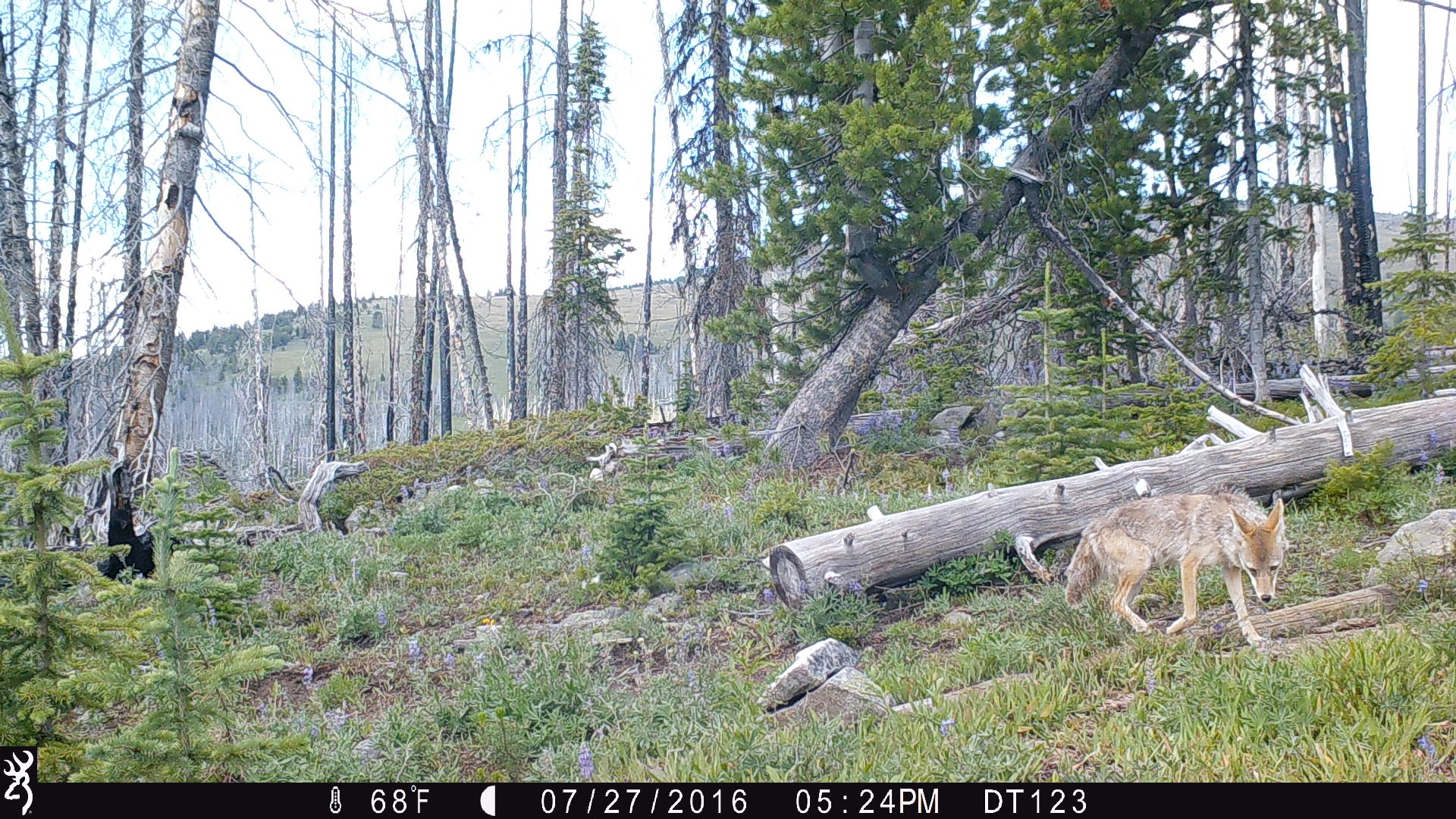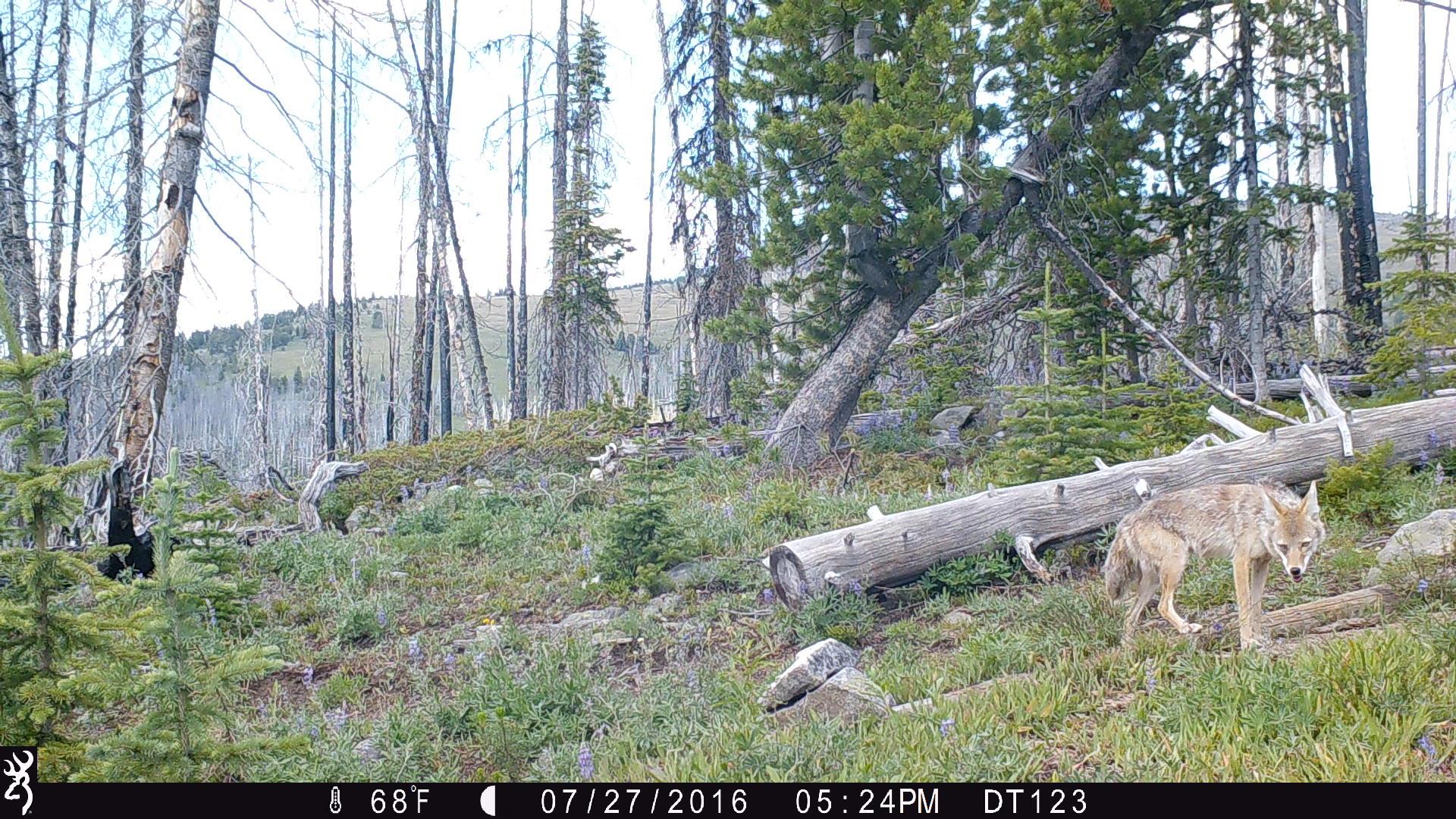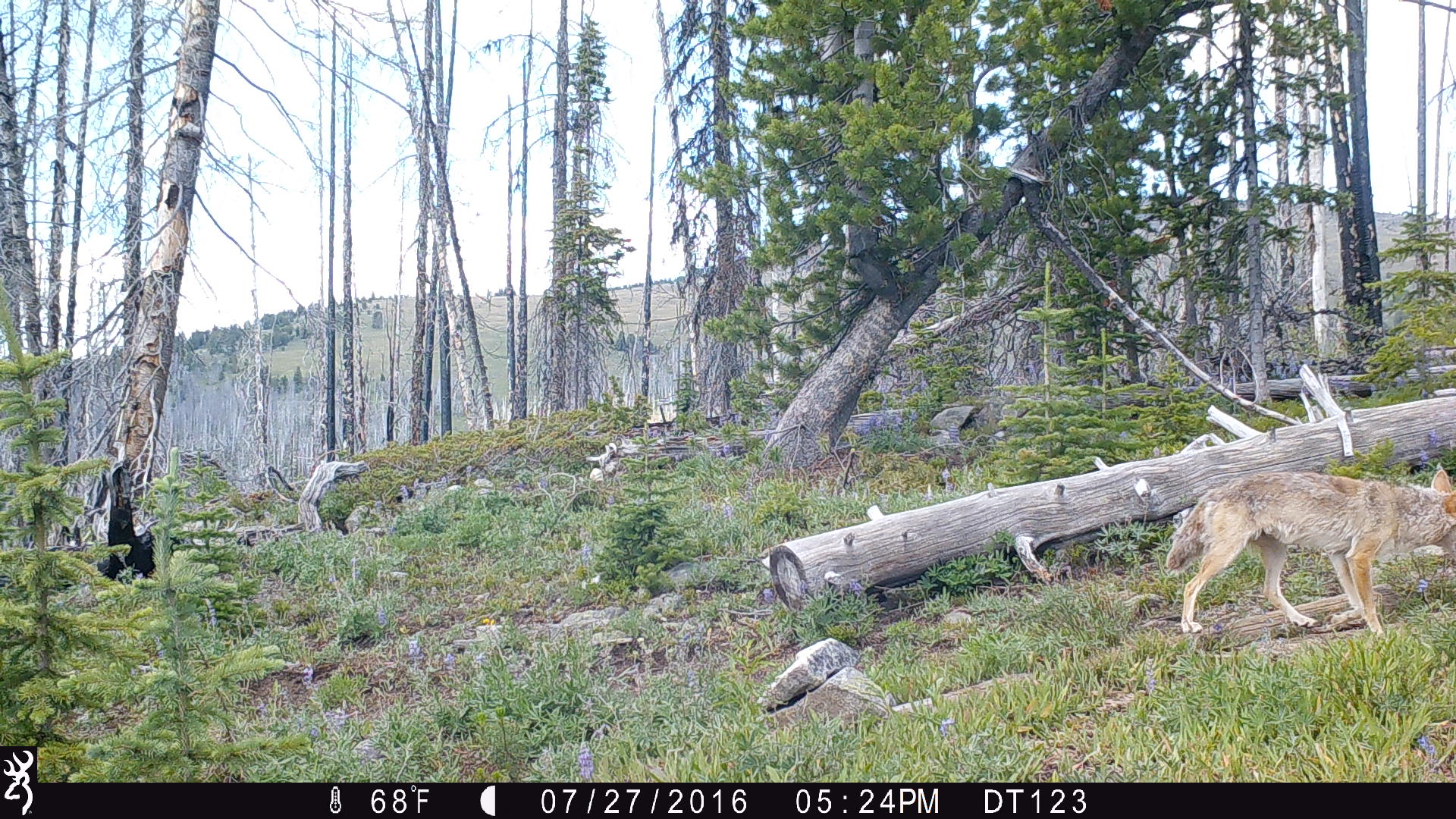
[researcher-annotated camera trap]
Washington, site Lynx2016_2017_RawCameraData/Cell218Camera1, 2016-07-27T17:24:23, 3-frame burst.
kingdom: Animalia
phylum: Chordata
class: Mammalia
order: Carnivora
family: Canidae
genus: Canis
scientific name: Canis latrans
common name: coyote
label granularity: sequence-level